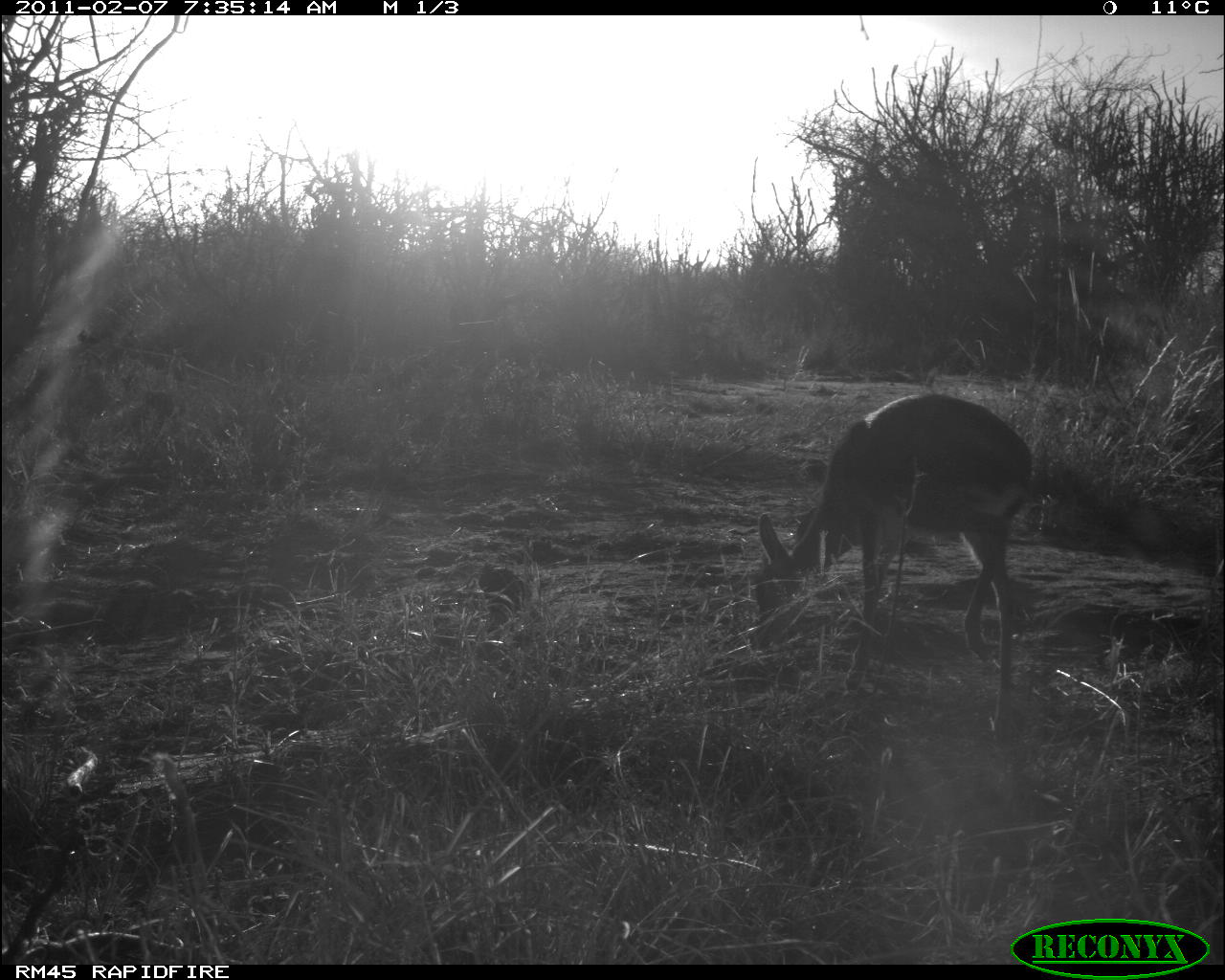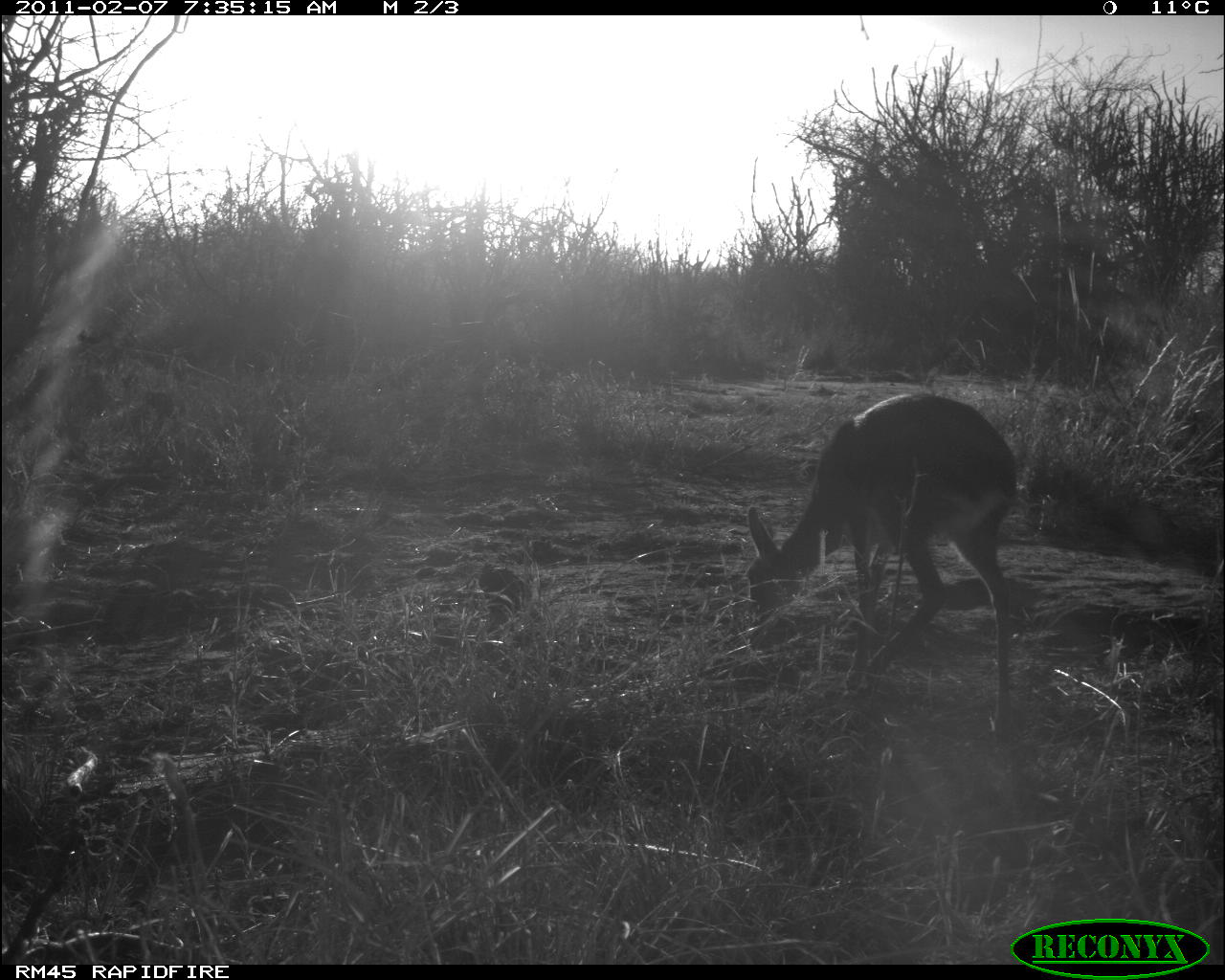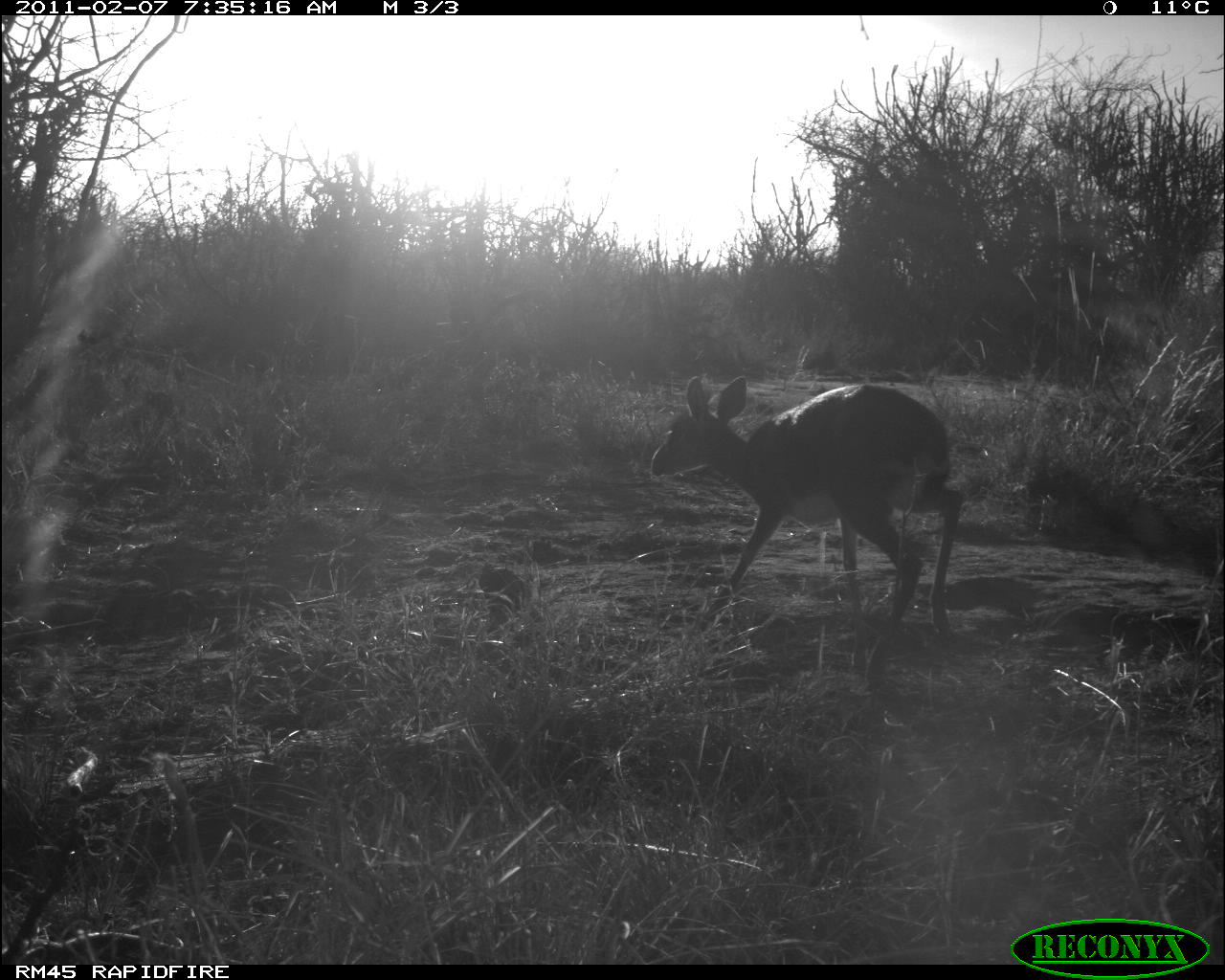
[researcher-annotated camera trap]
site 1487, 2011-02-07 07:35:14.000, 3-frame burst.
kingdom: Animalia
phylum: Chordata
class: Mammalia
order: Artiodactyla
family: Bovidae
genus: Madoqua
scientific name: Madoqua guentheri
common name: günther's dik-dik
Madoqua guentheri (günther's dik-dik), count 1.